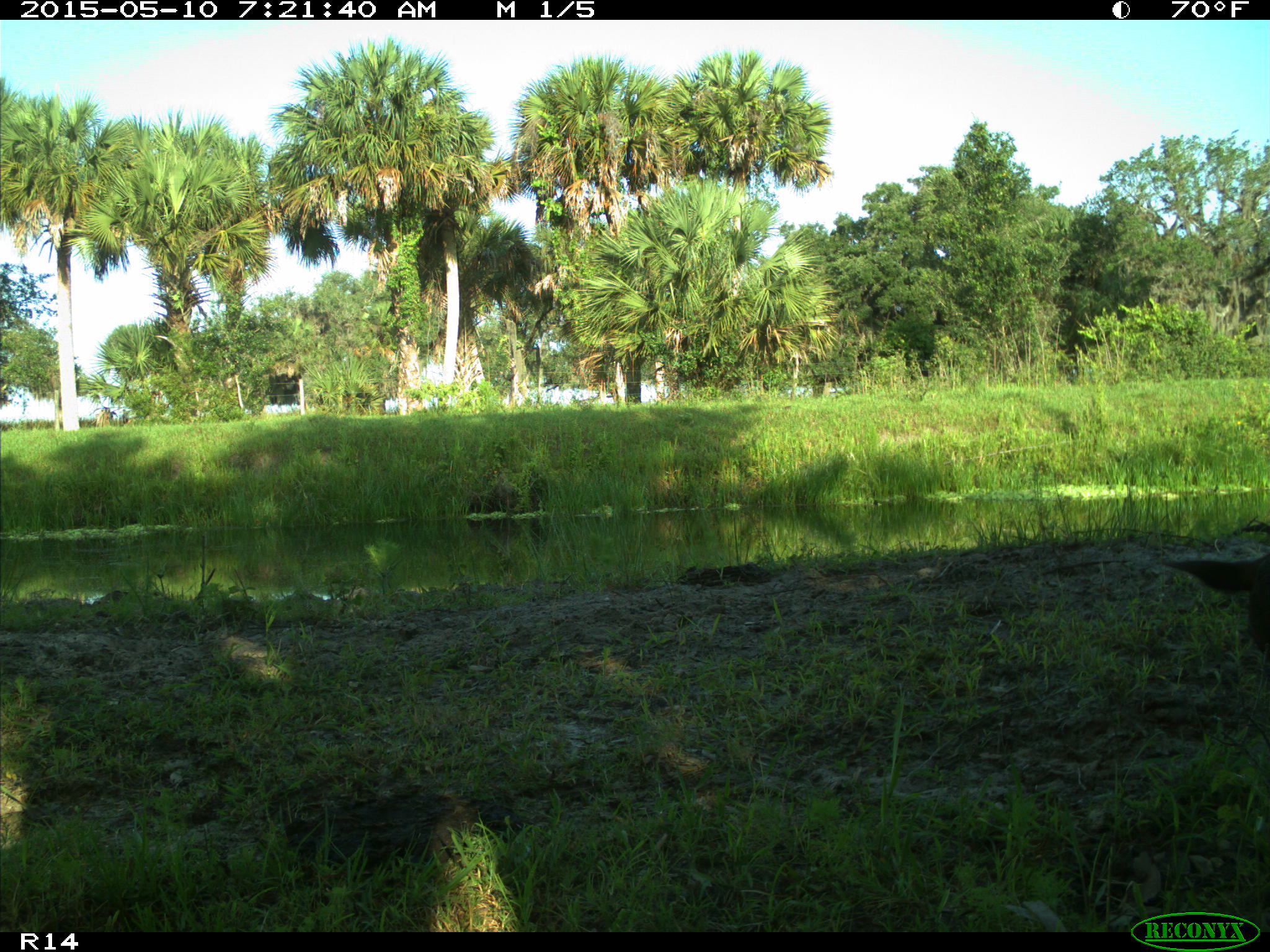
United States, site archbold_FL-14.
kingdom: Animalia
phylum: Chordata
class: Mammalia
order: Artiodactyla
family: Bovidae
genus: Bos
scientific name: Bos taurus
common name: domestic cow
Bos taurus (domestic cow).